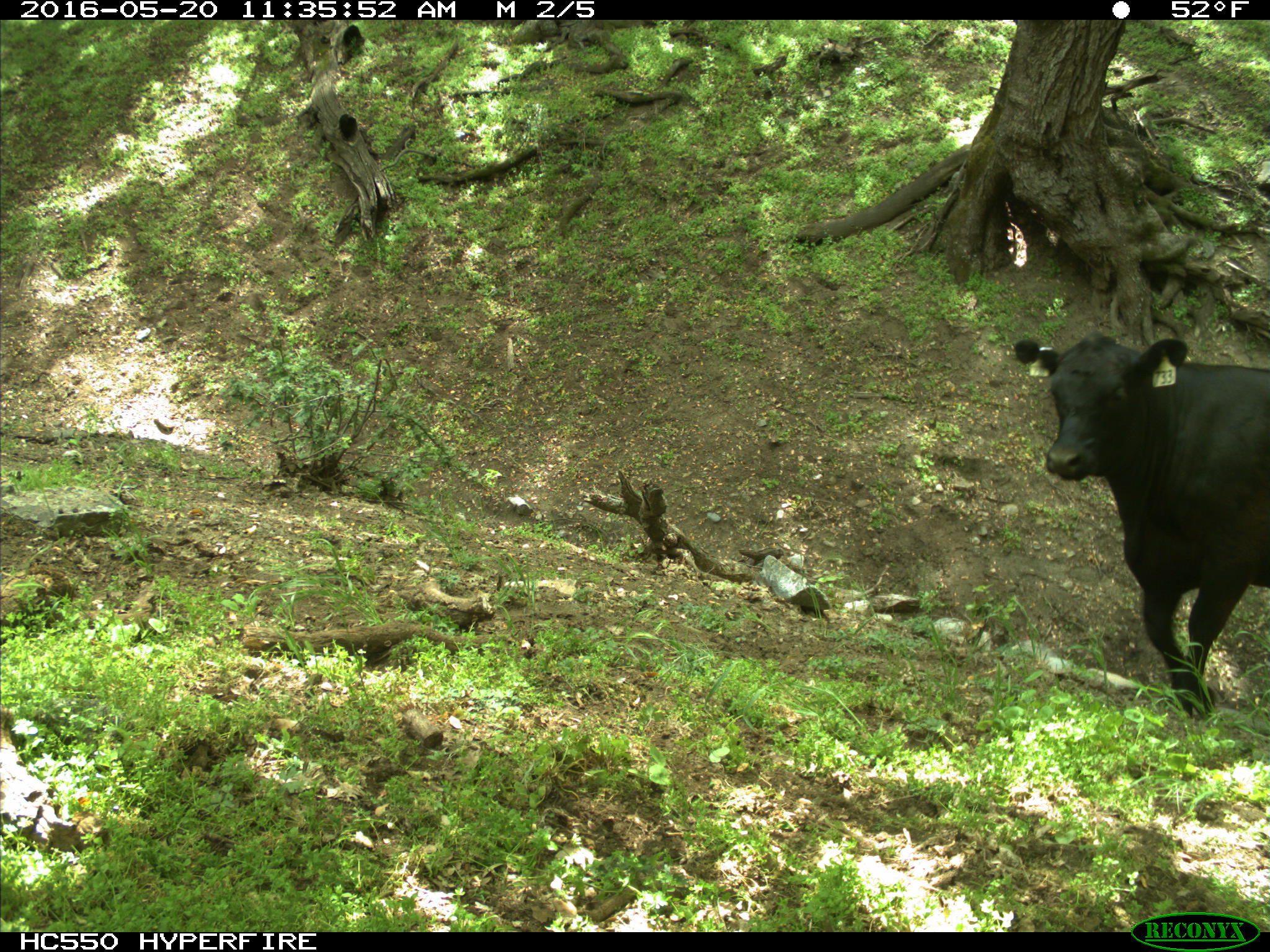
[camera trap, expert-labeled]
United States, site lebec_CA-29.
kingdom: Animalia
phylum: Chordata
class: Mammalia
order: Artiodactyla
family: Bovidae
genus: Bos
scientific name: Bos taurus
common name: domestic cow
Bos taurus (domestic cow).